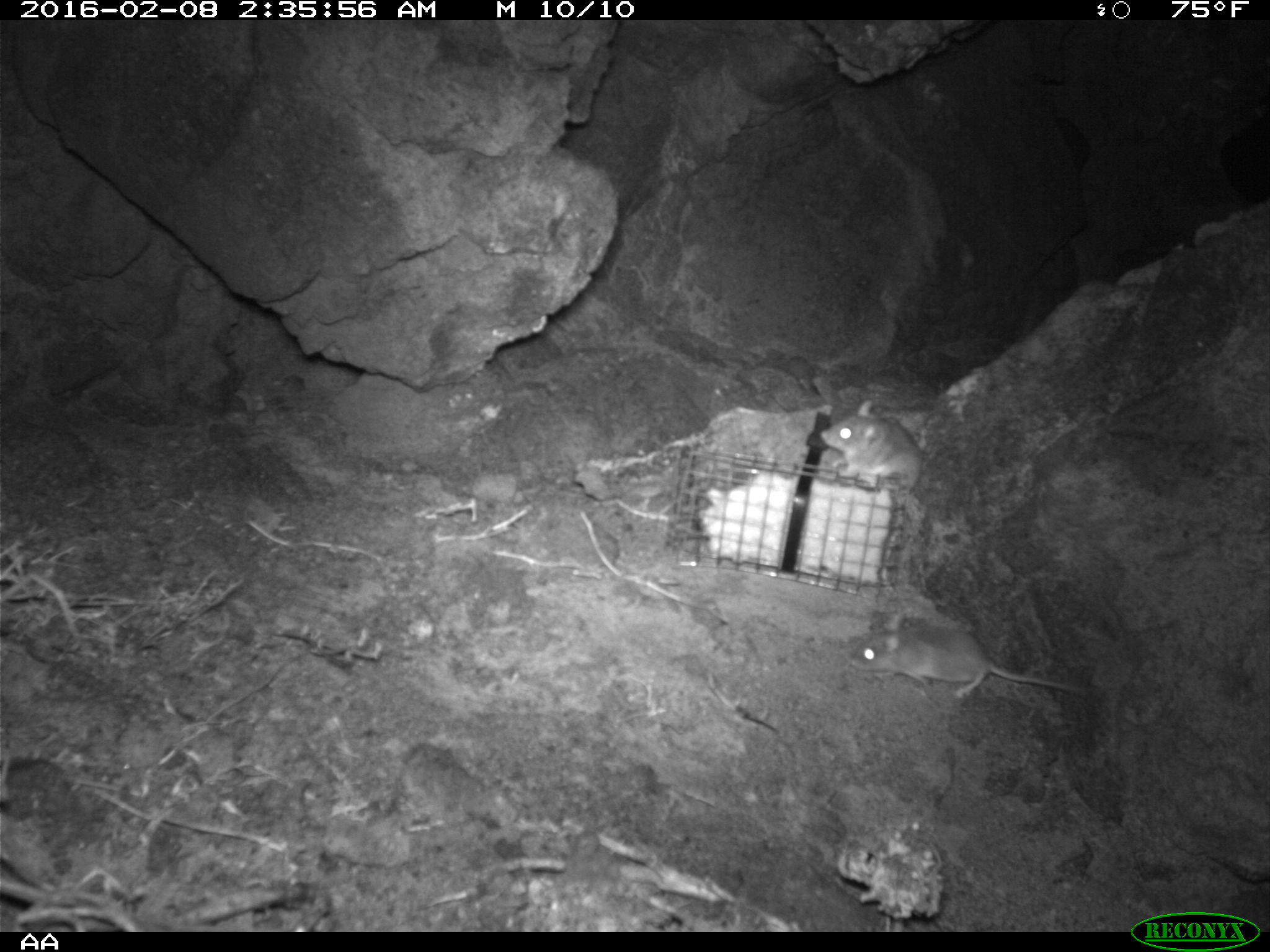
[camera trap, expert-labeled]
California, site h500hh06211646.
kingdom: Animalia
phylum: Chordata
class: Mammalia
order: Rodentia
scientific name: Rodentia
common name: rodent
Rodent (Rodentia).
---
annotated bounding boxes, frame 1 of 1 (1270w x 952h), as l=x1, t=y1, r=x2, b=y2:
rodent: l=845, t=612, r=1090, b=697; l=817, t=400, r=924, b=495